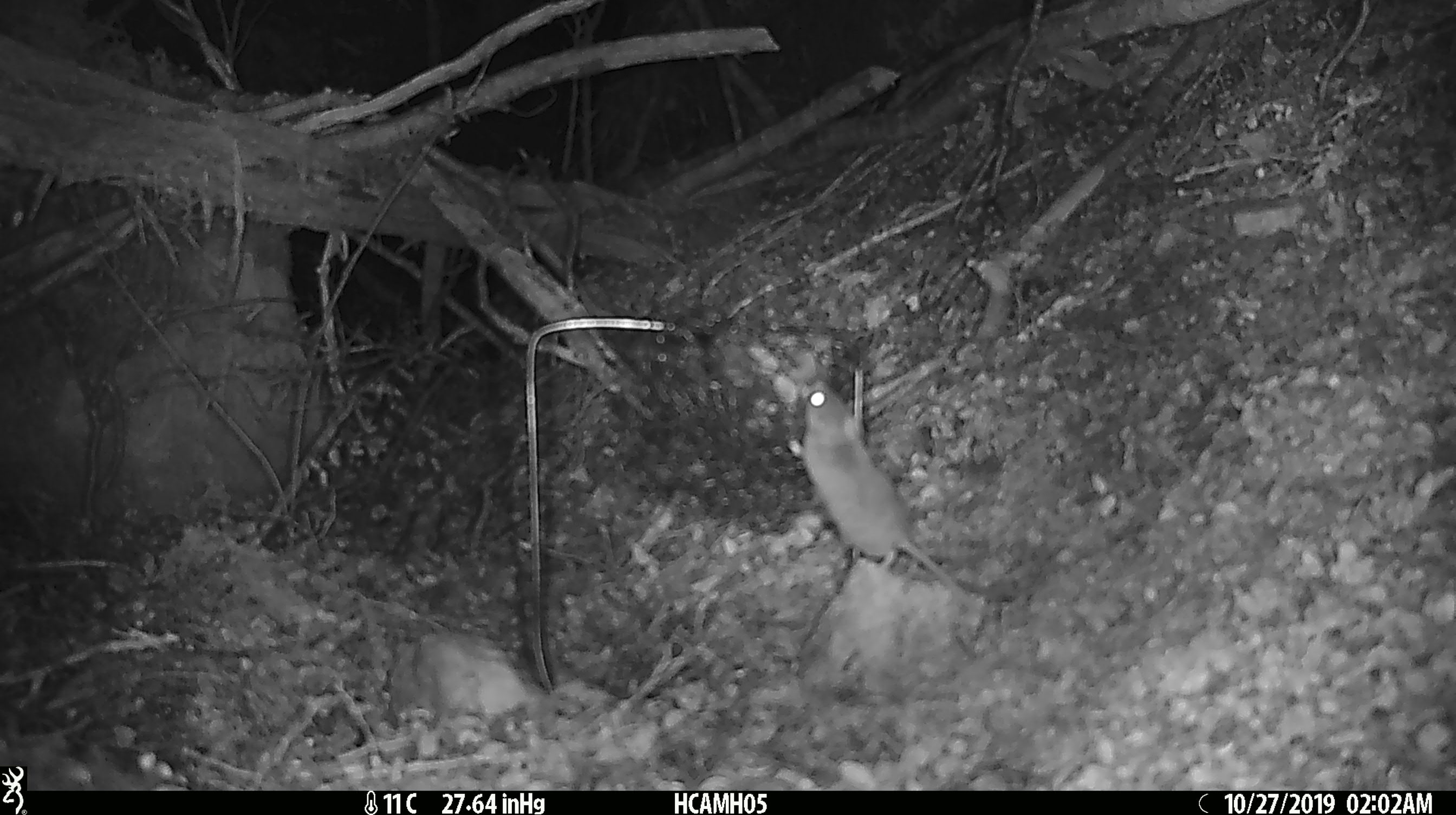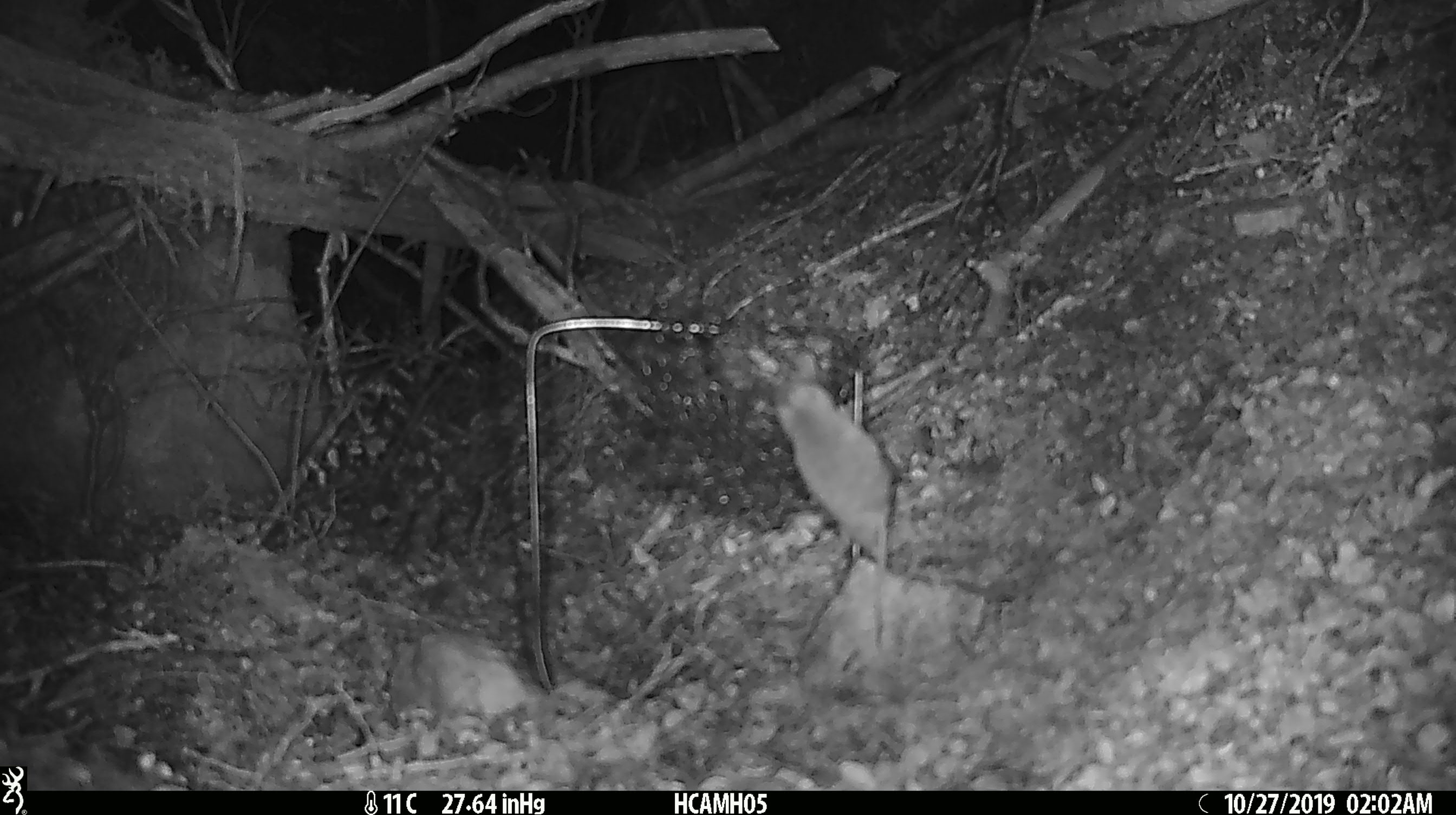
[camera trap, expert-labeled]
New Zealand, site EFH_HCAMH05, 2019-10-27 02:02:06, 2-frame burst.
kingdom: Animalia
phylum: Chordata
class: Mammalia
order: Rodentia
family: Muridae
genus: Mus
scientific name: Mus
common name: mouse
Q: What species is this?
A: Mouse (Mus).